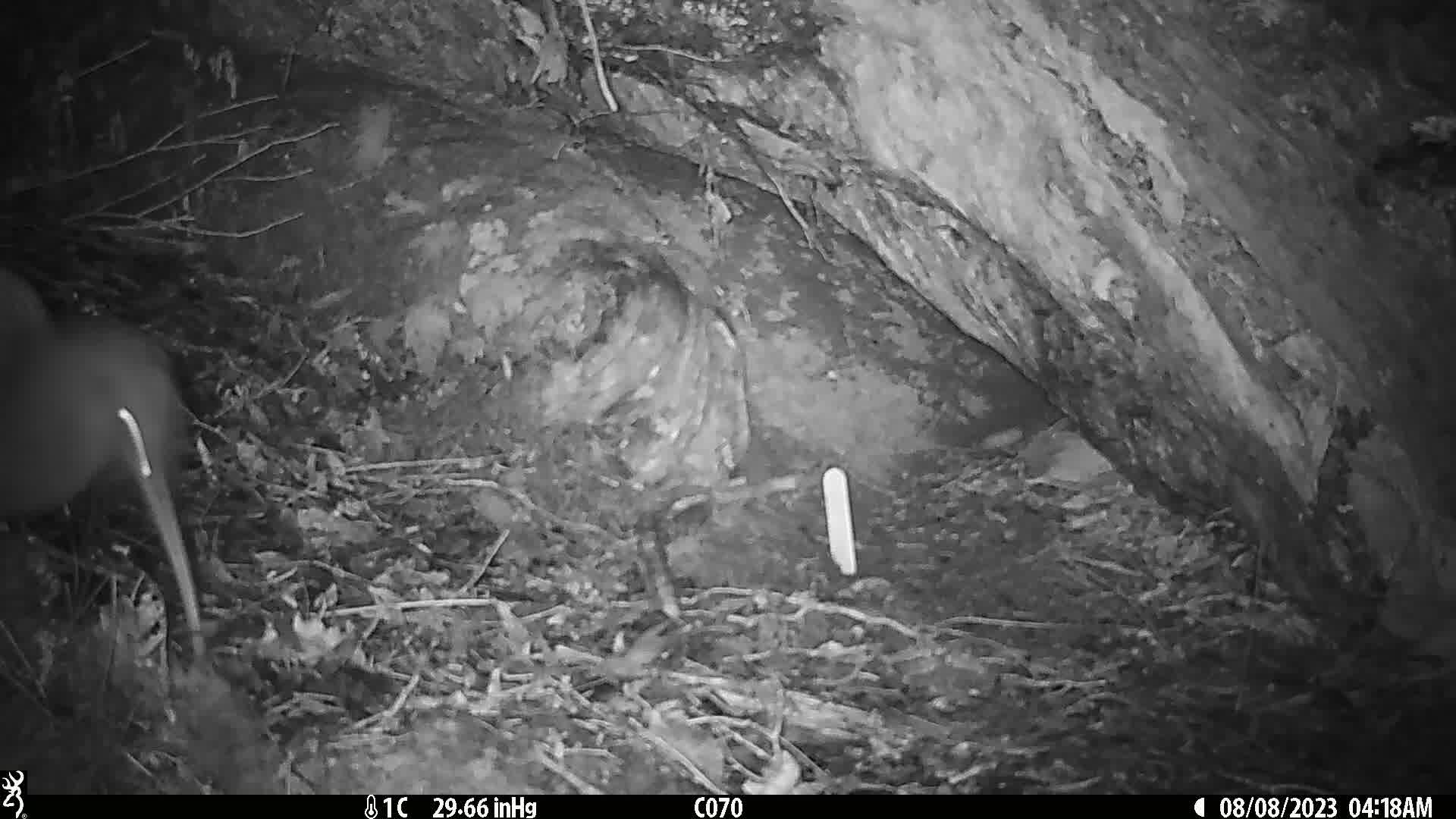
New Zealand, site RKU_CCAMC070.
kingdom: Animalia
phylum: Chordata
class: Aves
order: Apterygiformes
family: Apterygidae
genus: Apteryx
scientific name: Apteryx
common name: kiwi